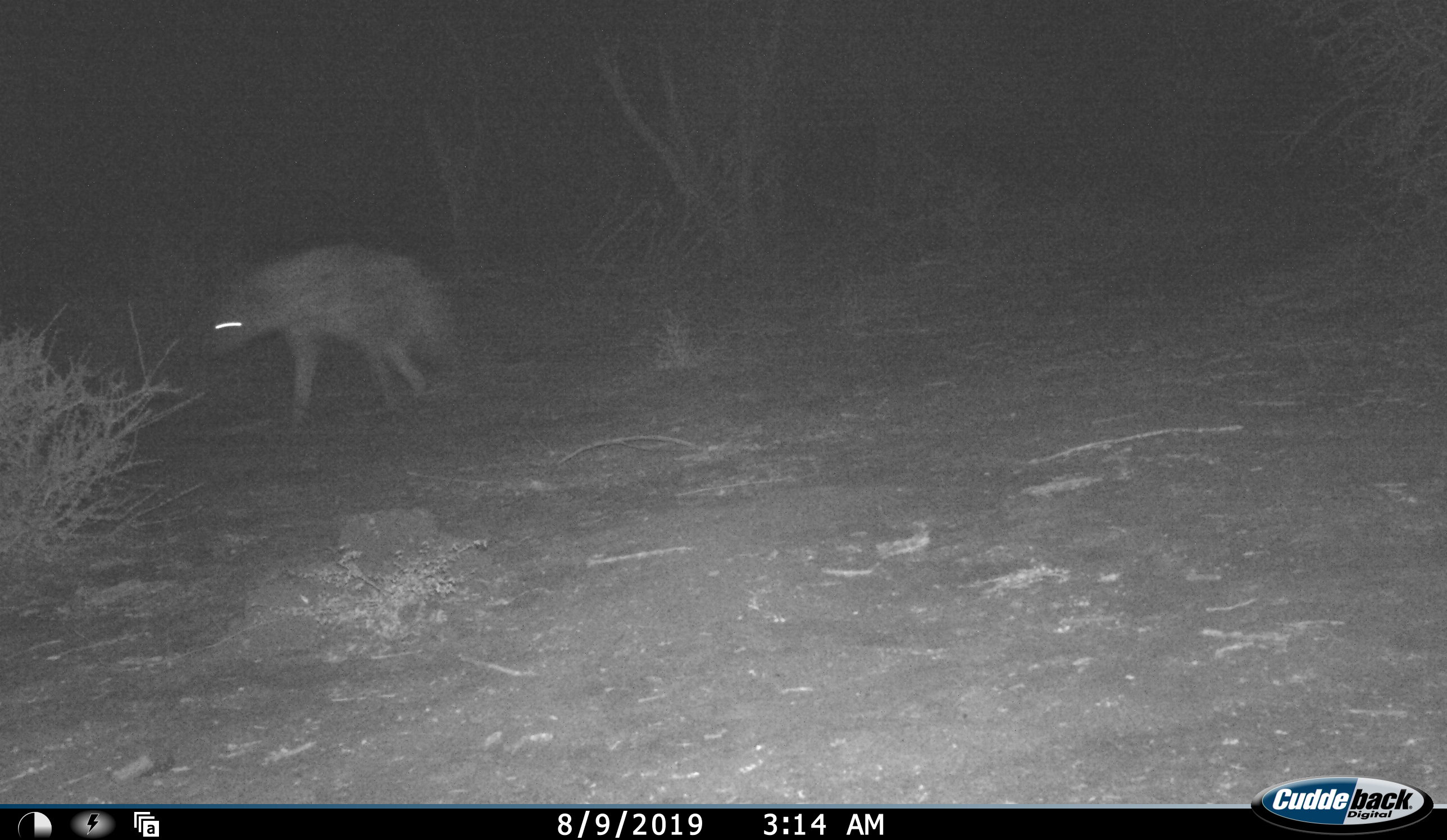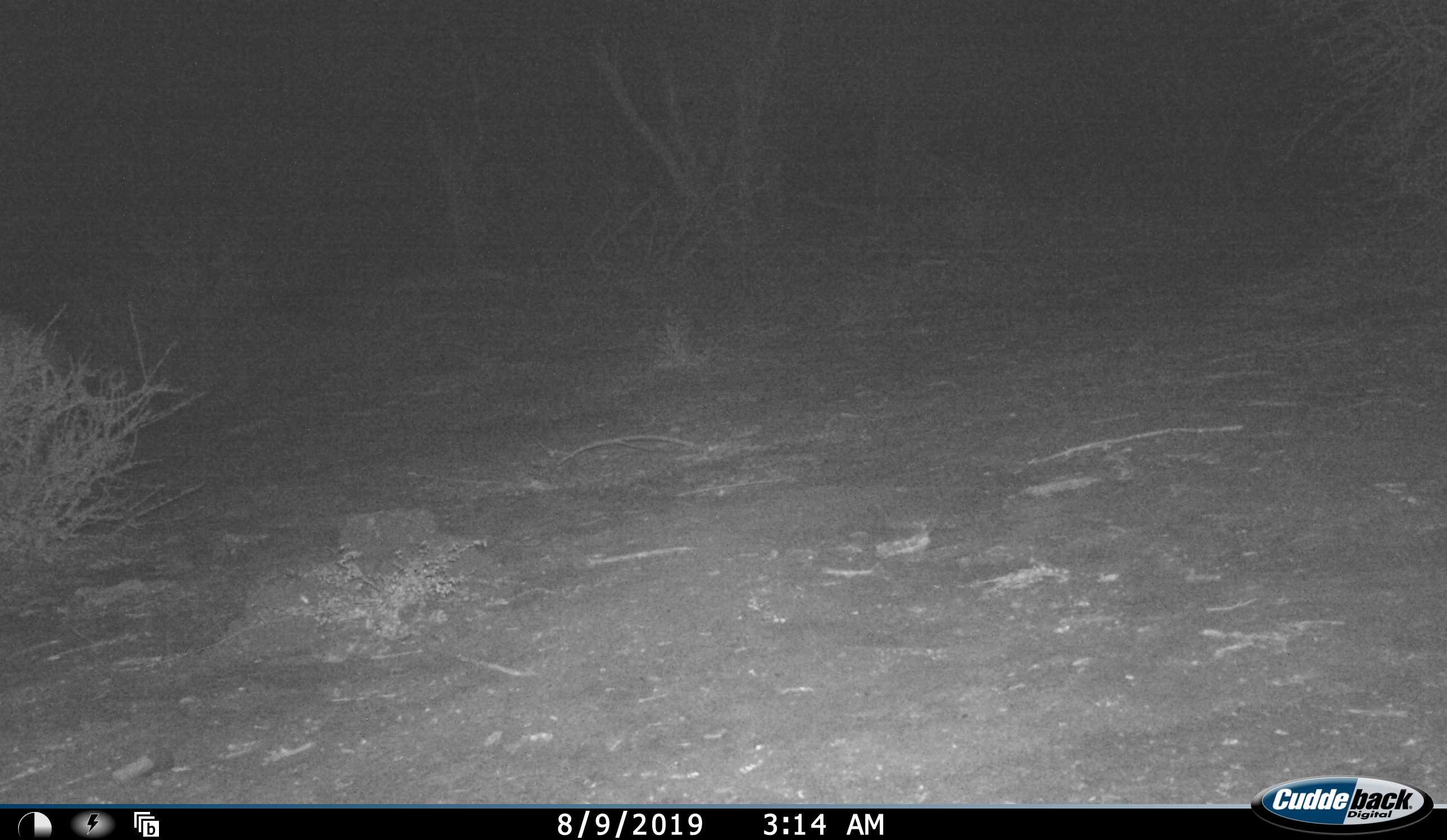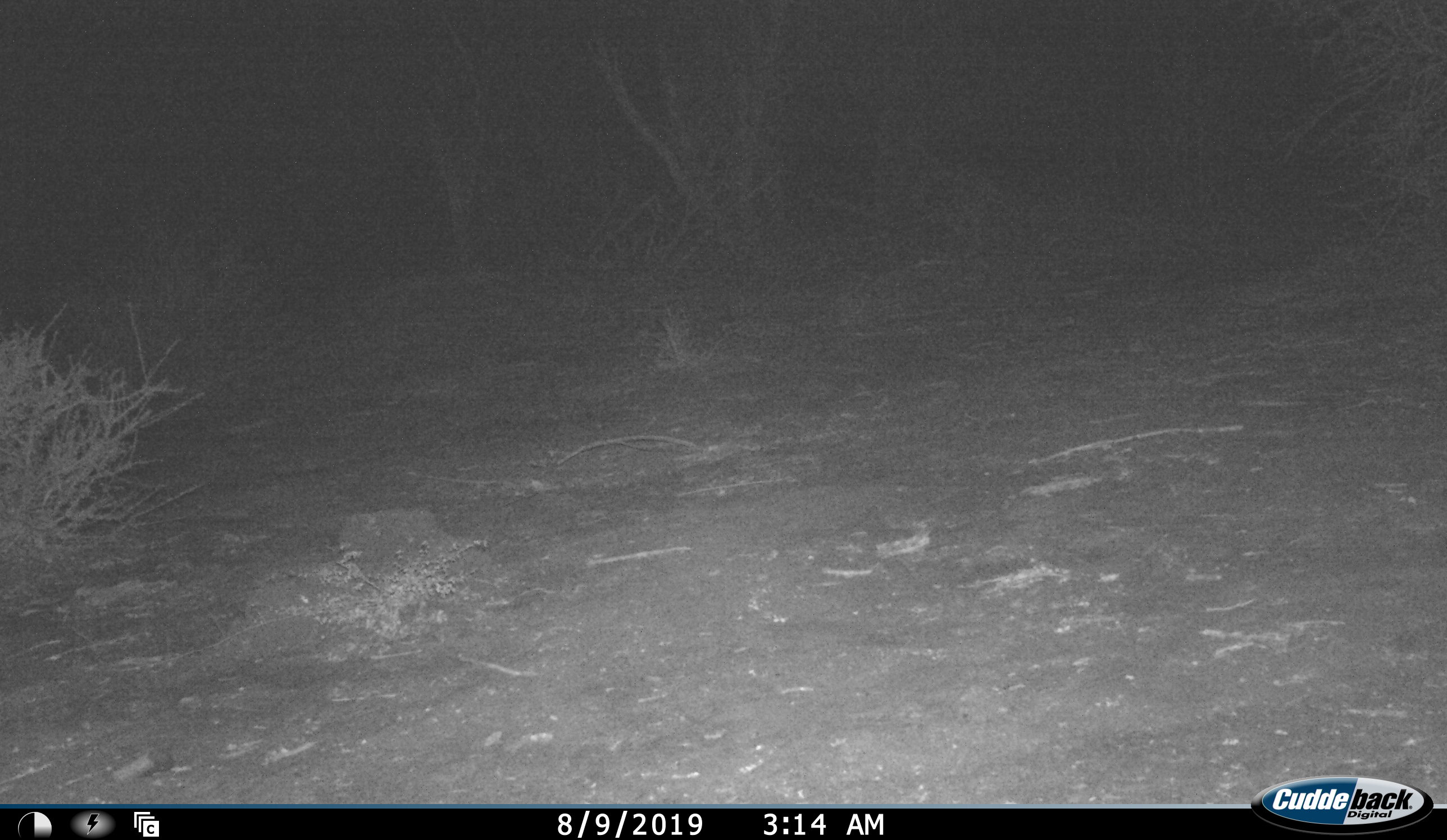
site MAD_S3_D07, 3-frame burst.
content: unidentified animal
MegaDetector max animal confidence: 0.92